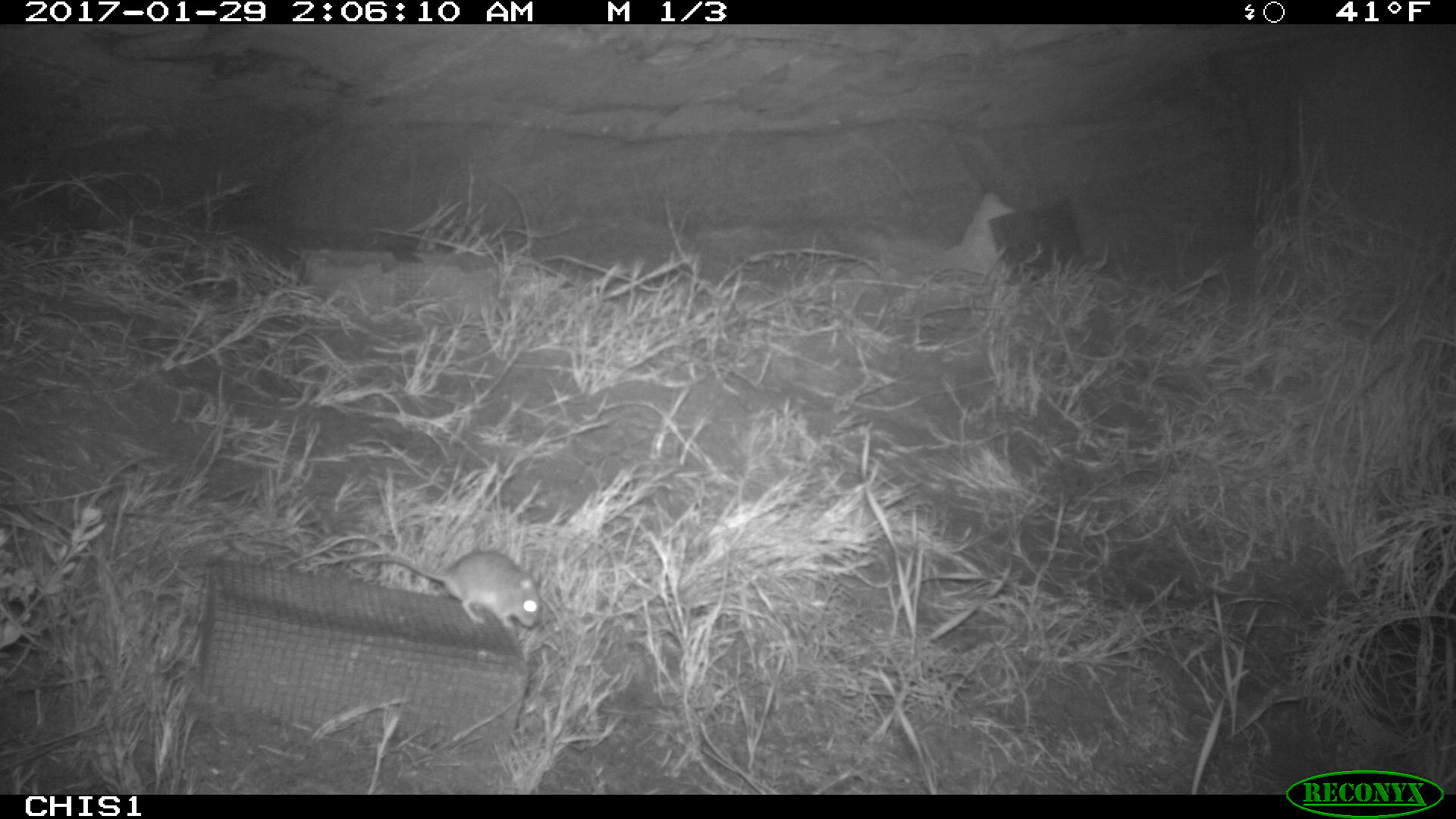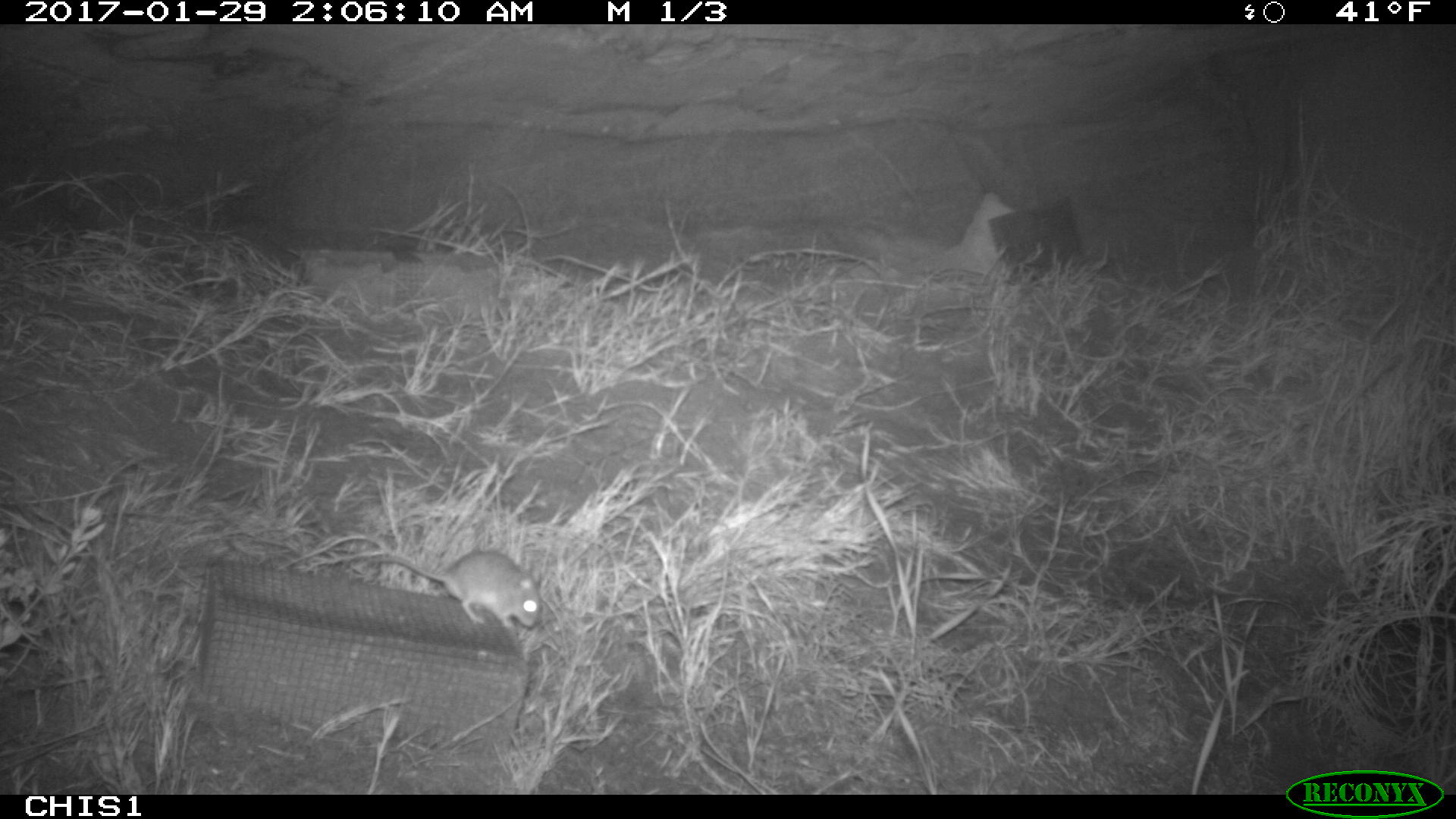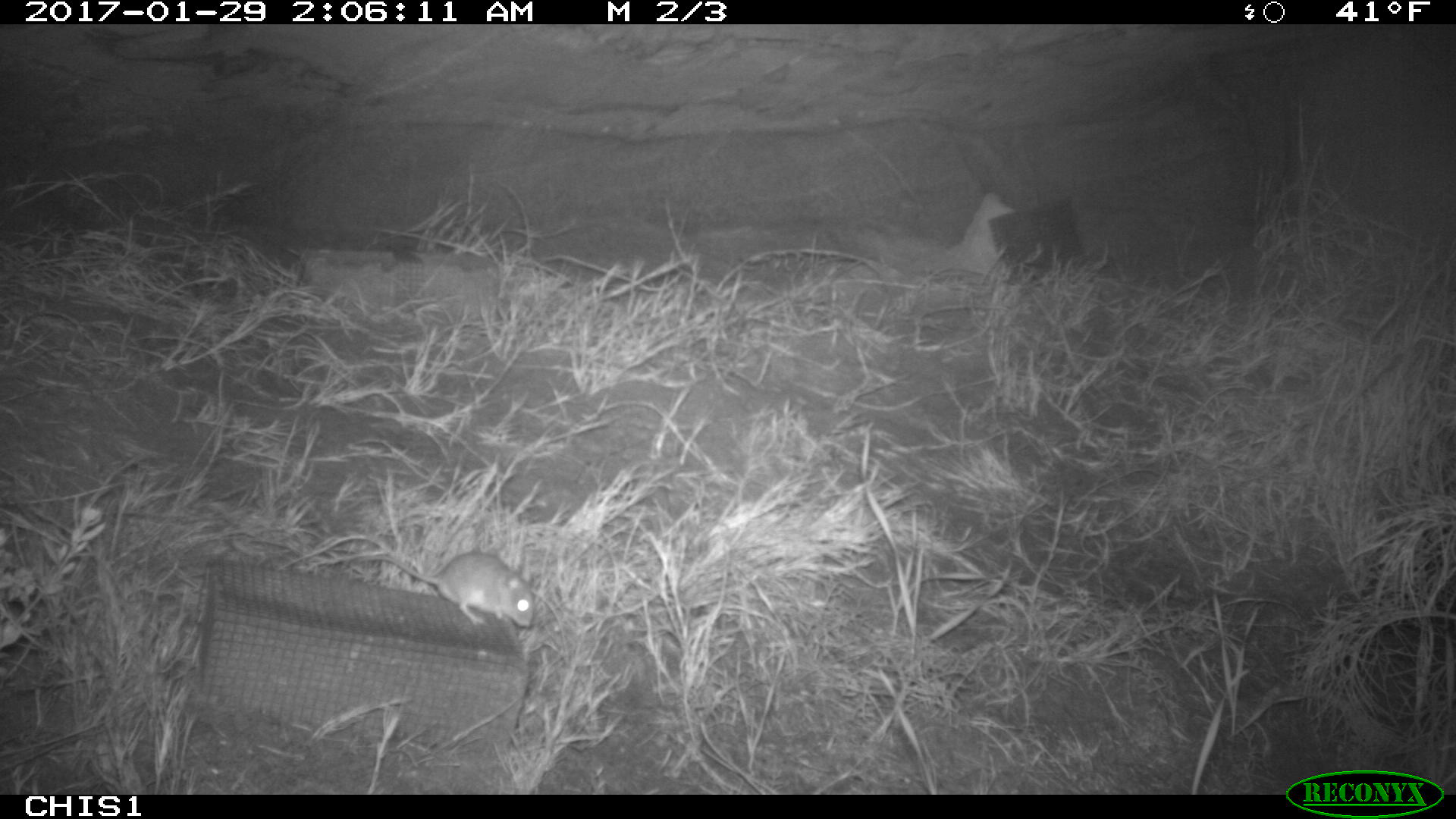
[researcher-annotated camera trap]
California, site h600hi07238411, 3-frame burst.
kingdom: Animalia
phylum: Chordata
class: Mammalia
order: Rodentia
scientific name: Rodentia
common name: rodent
Rodent (Rodentia).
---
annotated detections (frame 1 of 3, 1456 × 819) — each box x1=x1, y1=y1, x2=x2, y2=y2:
rodent: x1=366, y1=551, x2=541, y2=629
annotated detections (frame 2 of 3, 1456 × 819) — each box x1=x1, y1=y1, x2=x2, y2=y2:
rodent: x1=365, y1=548, x2=541, y2=631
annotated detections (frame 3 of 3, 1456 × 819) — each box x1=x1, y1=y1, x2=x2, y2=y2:
rodent: x1=355, y1=551, x2=534, y2=626